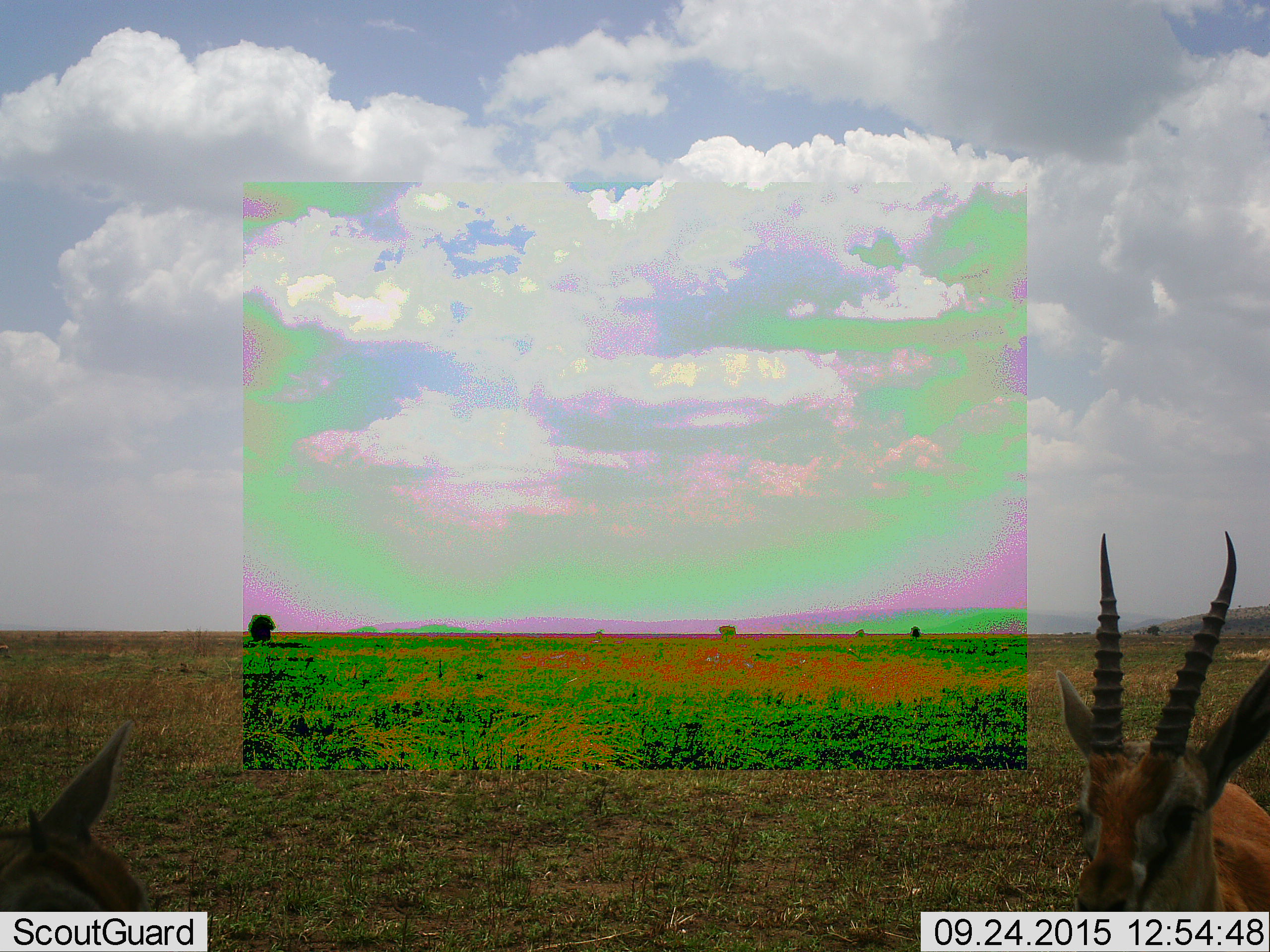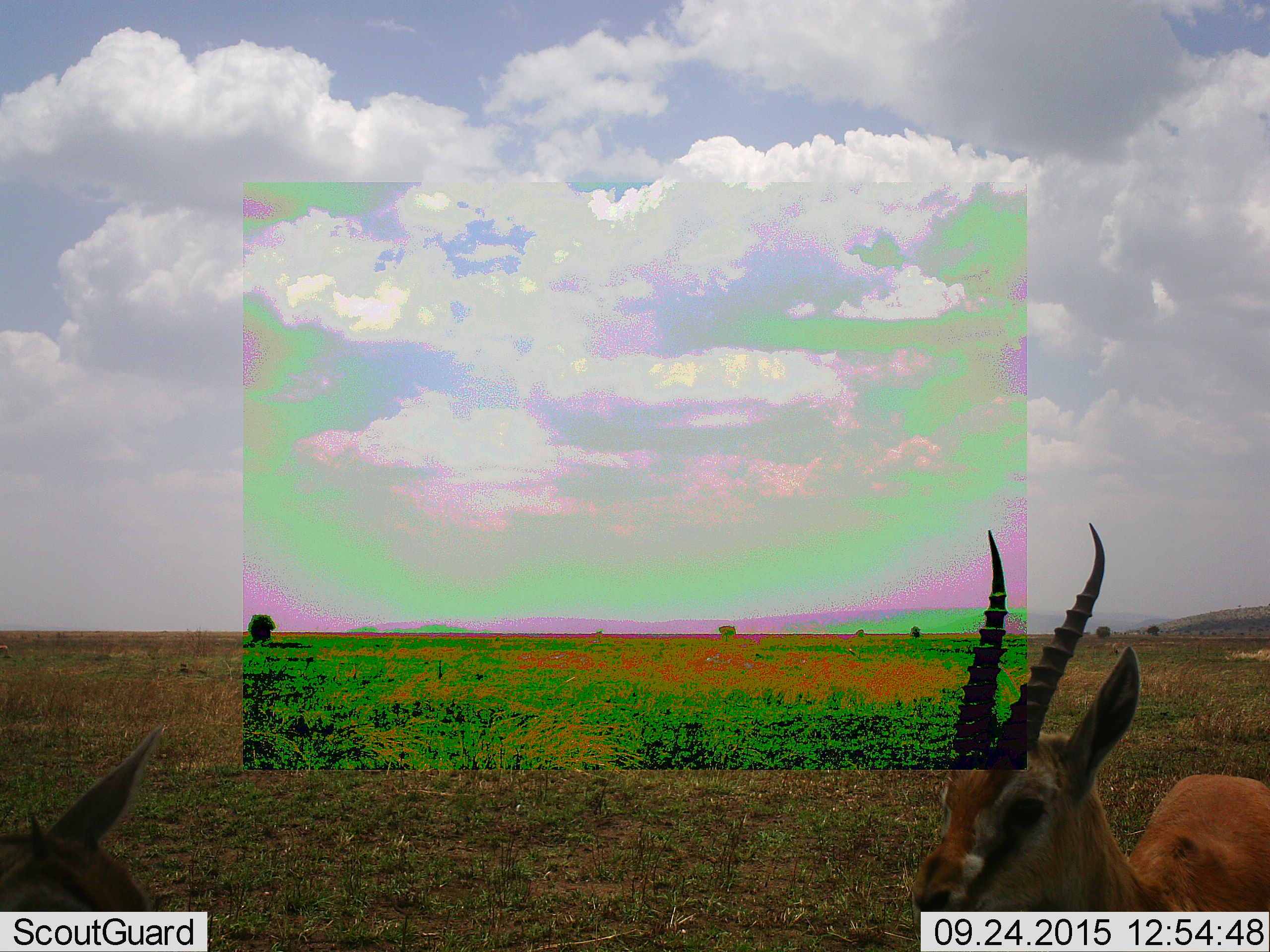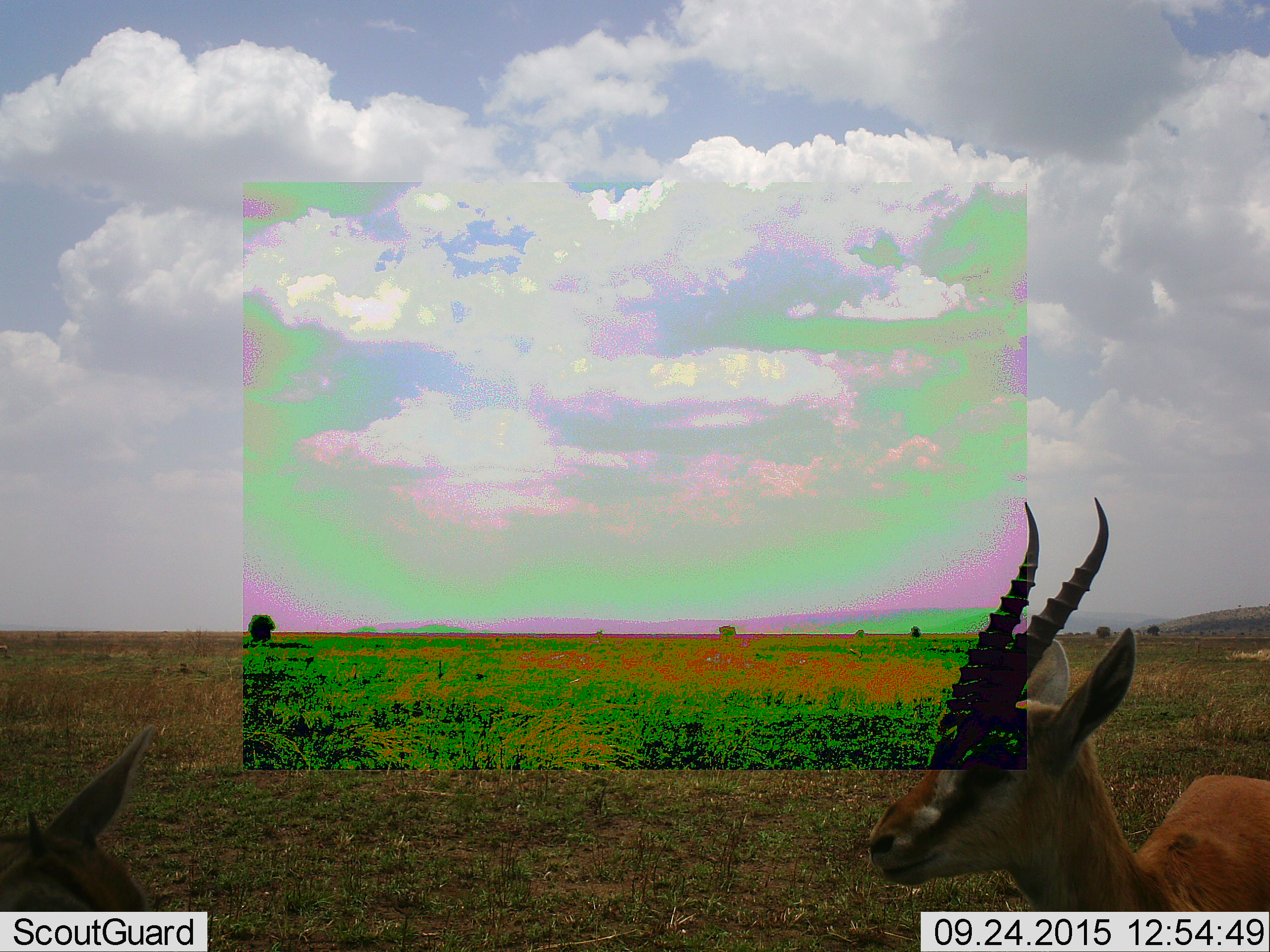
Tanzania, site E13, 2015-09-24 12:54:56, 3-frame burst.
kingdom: Animalia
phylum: Chordata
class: Mammalia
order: Artiodactyla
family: Bovidae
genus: Eudorcas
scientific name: Eudorcas thomsonii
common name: thomson's gazelle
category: gazellethomsons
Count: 2.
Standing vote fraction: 92%.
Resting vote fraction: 0%.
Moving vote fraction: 42%.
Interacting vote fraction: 0%.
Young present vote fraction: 0%.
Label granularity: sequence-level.